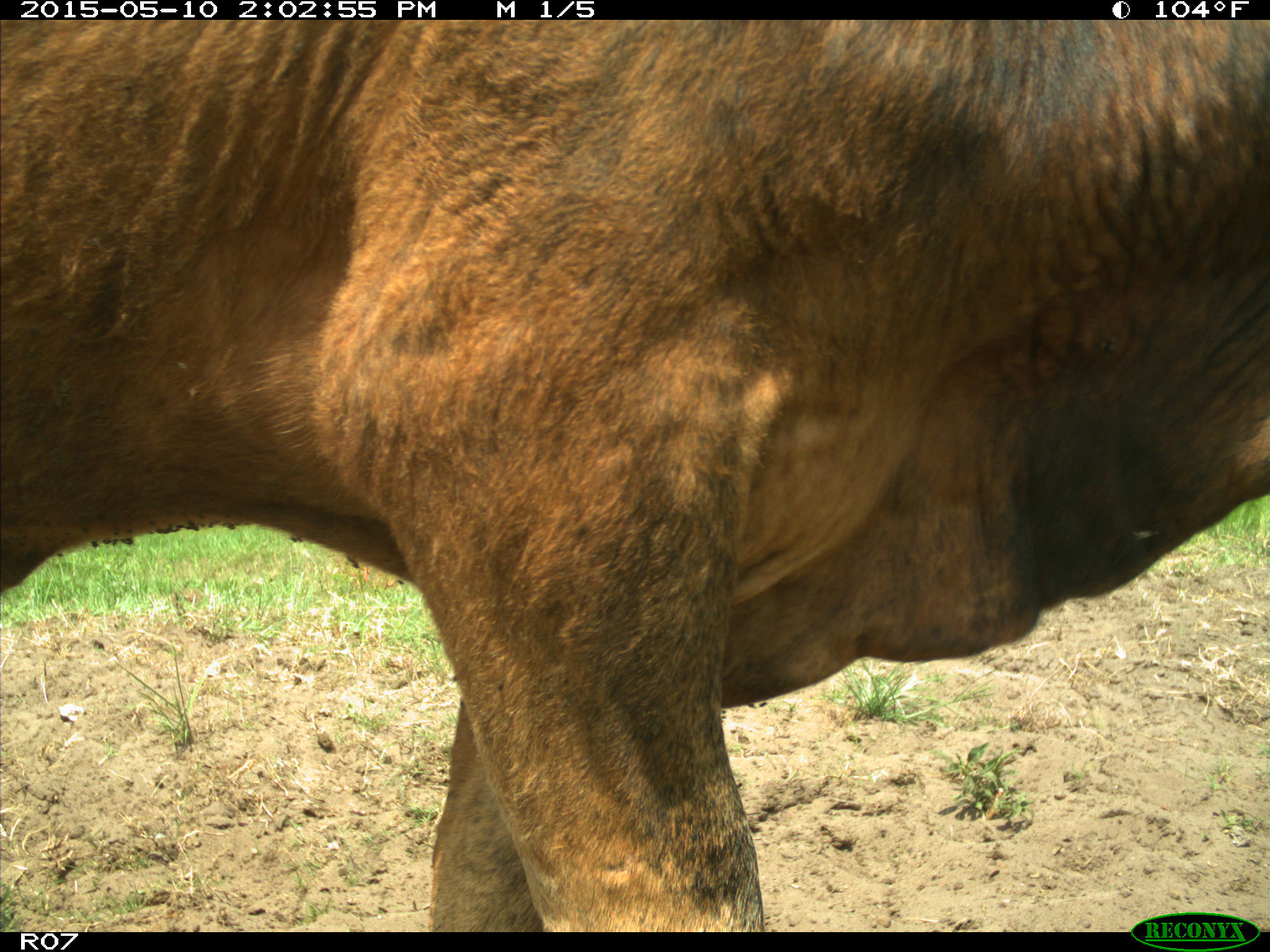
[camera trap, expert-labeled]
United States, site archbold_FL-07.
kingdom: Animalia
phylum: Chordata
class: Mammalia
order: Artiodactyla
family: Bovidae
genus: Bos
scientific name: Bos taurus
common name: domestic cow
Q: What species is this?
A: Bos taurus (domestic cow).